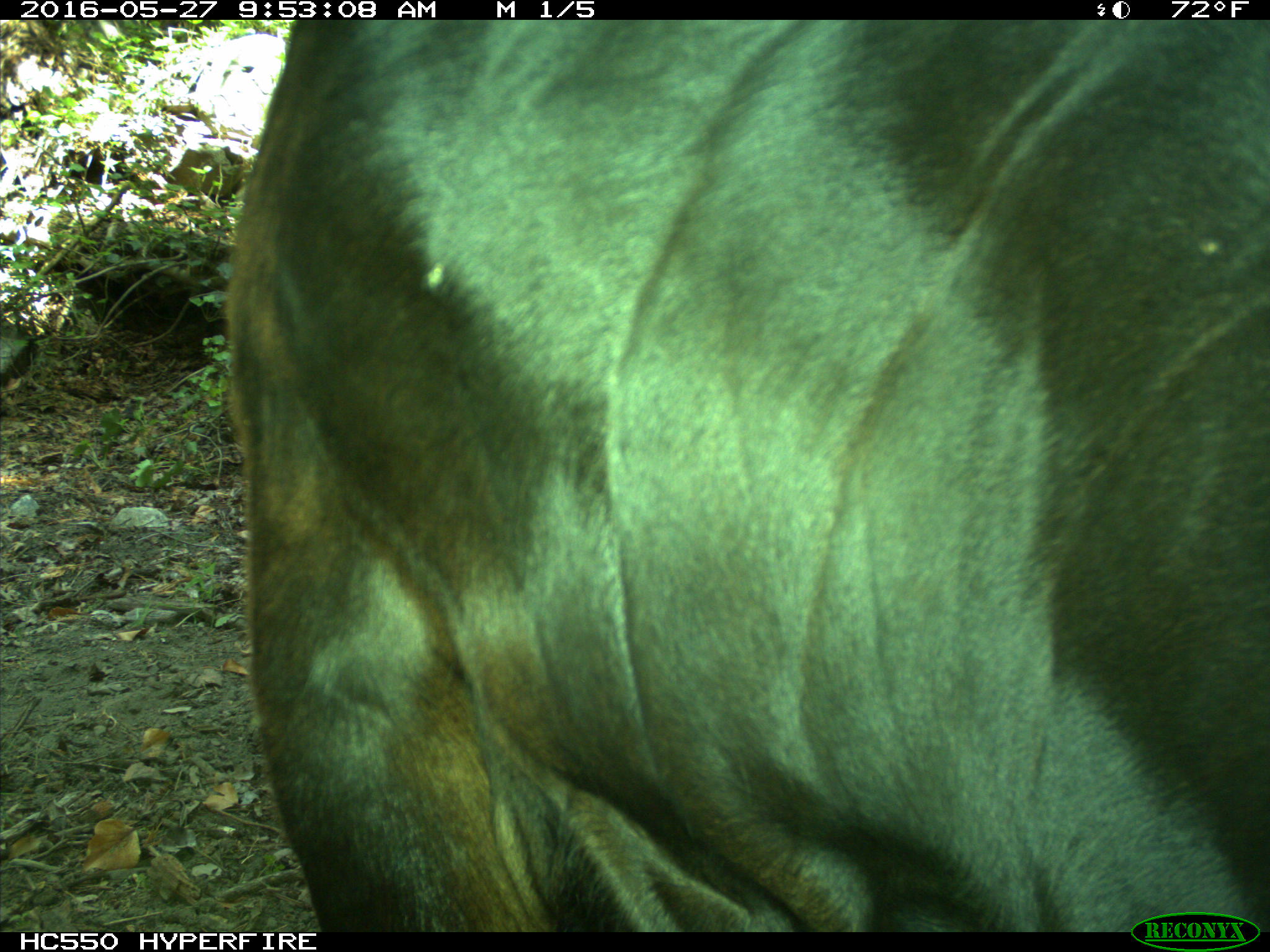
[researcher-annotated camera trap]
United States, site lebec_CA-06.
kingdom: Animalia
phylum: Chordata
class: Mammalia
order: Artiodactyla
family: Bovidae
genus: Bos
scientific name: Bos taurus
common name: domestic cow